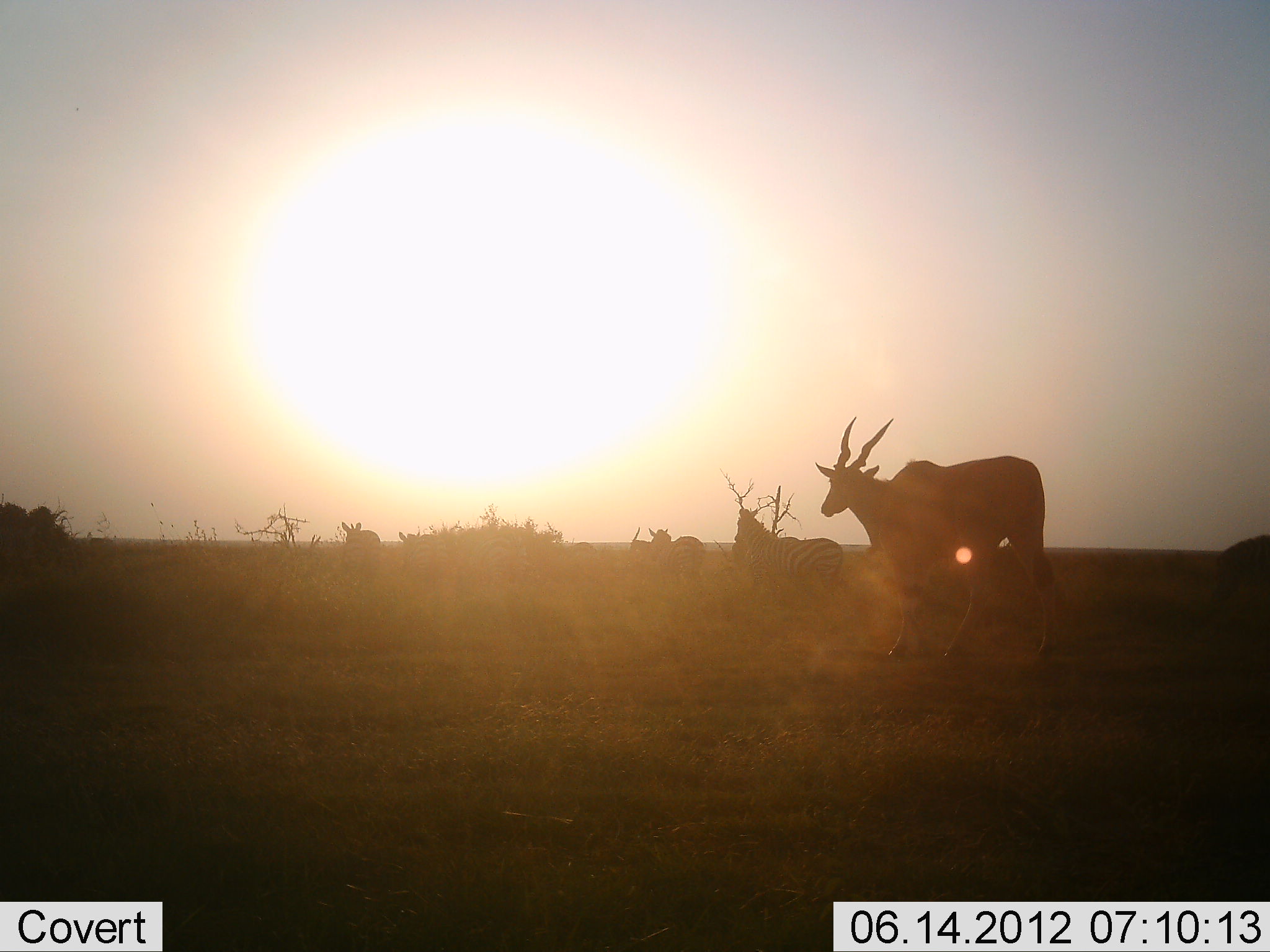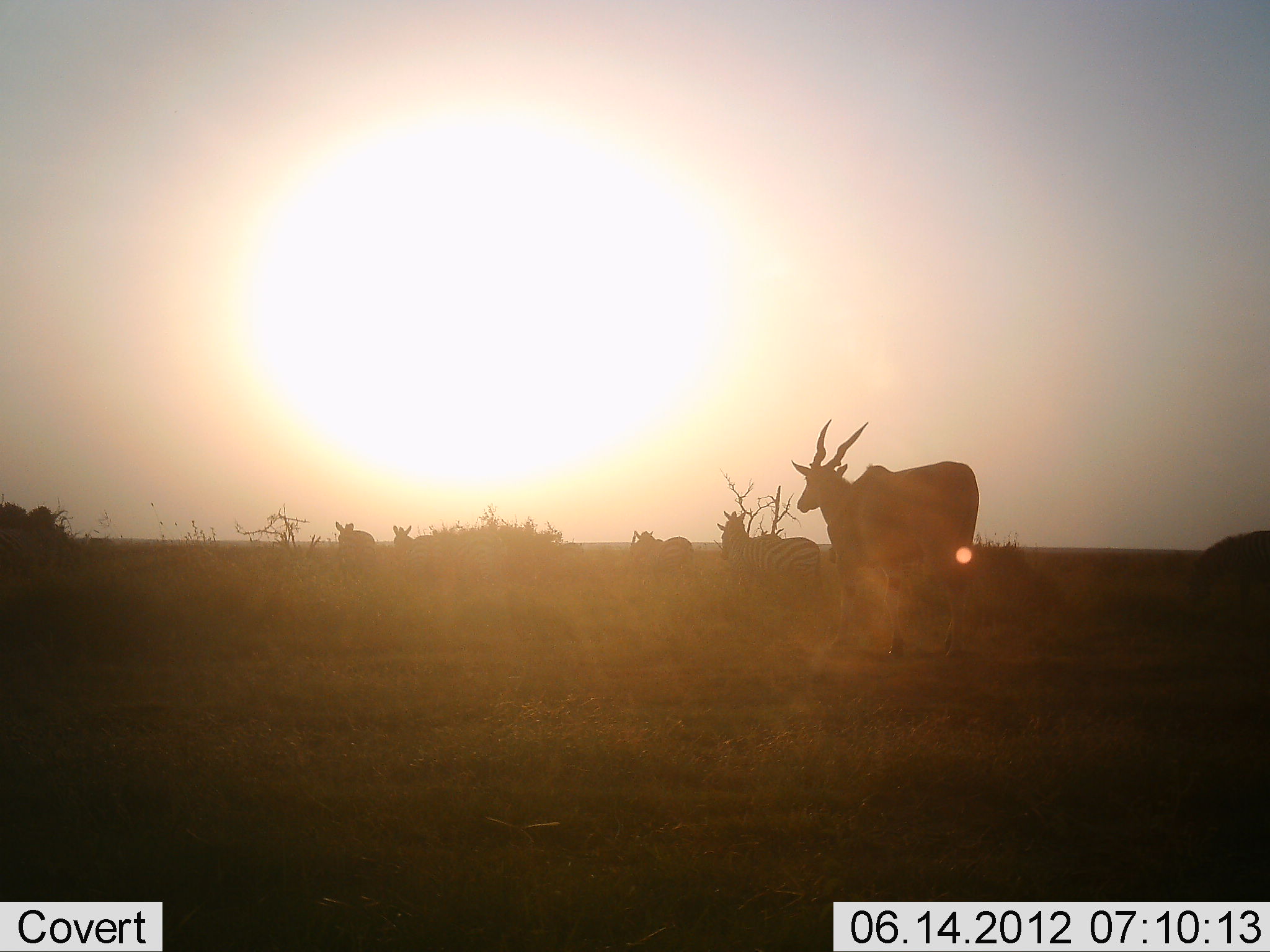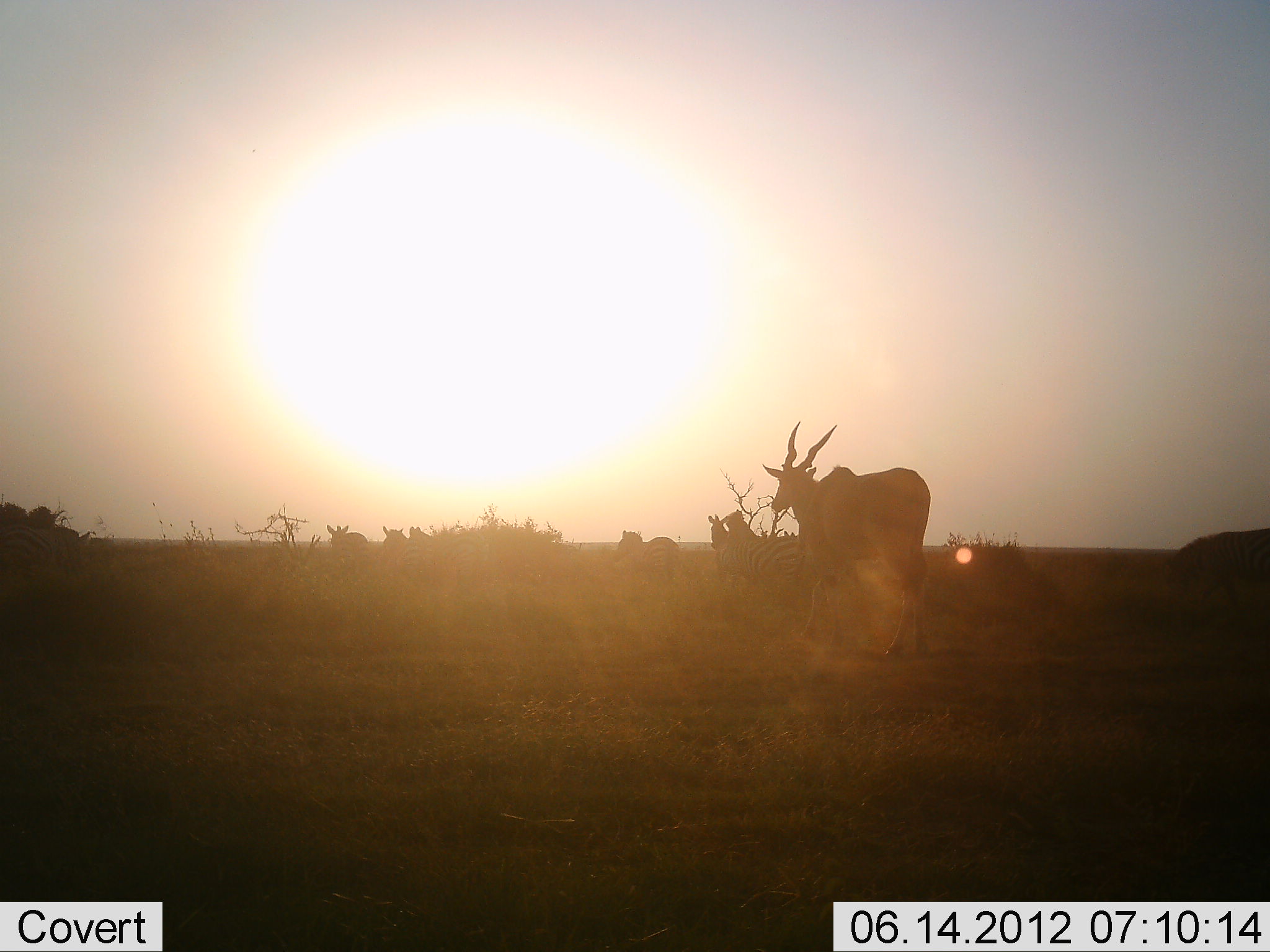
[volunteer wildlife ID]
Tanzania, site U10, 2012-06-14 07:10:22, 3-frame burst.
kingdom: Animalia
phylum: Chordata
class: Mammalia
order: Artiodactyla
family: Bovidae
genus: Tragelaphus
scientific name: Tragelaphus oryx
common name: eland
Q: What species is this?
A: Eland (Tragelaphus oryx).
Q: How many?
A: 1.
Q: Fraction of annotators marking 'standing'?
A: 27%.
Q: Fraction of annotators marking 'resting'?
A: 0%.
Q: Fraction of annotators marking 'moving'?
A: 73%.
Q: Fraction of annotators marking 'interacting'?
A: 0%.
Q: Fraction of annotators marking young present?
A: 0%.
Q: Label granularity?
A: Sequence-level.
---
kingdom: Animalia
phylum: Chordata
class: Mammalia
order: Perissodactyla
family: Equidae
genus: Equus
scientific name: Equus quagga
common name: plains zebra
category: zebra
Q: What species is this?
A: Zebra (plains zebra) (Equus quagga).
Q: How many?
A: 7.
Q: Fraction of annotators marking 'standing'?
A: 20%.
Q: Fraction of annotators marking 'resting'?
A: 0%.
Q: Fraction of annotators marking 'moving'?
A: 80%.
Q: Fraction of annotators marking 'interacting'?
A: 0%.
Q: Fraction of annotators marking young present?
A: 0%.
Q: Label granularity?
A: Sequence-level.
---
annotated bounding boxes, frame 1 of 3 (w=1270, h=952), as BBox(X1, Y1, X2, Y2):
animal: BBox(814, 415, 1059, 674); BBox(730, 508, 848, 628); BBox(453, 530, 531, 628); BBox(396, 531, 450, 621); BBox(1209, 534, 1270, 613); BBox(646, 527, 706, 605); BBox(341, 522, 382, 592); BBox(553, 541, 599, 578)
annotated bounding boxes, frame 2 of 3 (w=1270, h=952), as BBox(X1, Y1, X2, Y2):
animal: BBox(791, 419, 979, 659); BBox(717, 510, 820, 626); BBox(430, 521, 507, 619); BBox(1186, 531, 1270, 613); BBox(716, 519, 783, 593); BBox(390, 525, 444, 615); BBox(633, 527, 696, 601); BBox(335, 520, 376, 590); BBox(0, 519, 39, 588); BBox(542, 541, 588, 578)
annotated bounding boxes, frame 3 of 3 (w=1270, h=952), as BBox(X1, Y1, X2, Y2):
animal: BBox(761, 417, 931, 658); BBox(707, 510, 811, 626); BBox(1163, 528, 1270, 614); BBox(0, 521, 95, 600); BBox(410, 520, 487, 617); BBox(614, 528, 681, 602); BBox(381, 525, 435, 615); BBox(327, 519, 368, 588); BBox(723, 511, 765, 566)